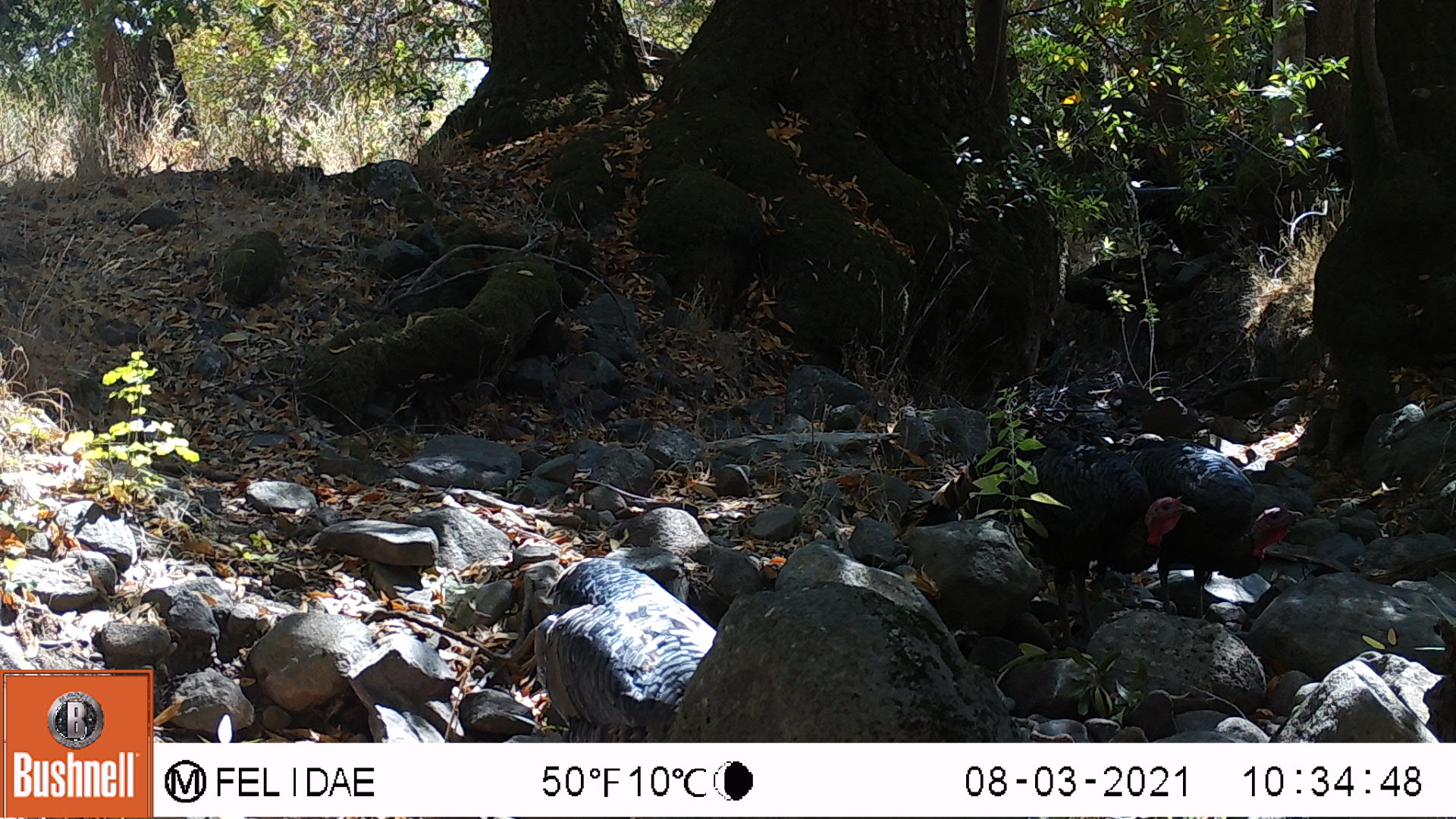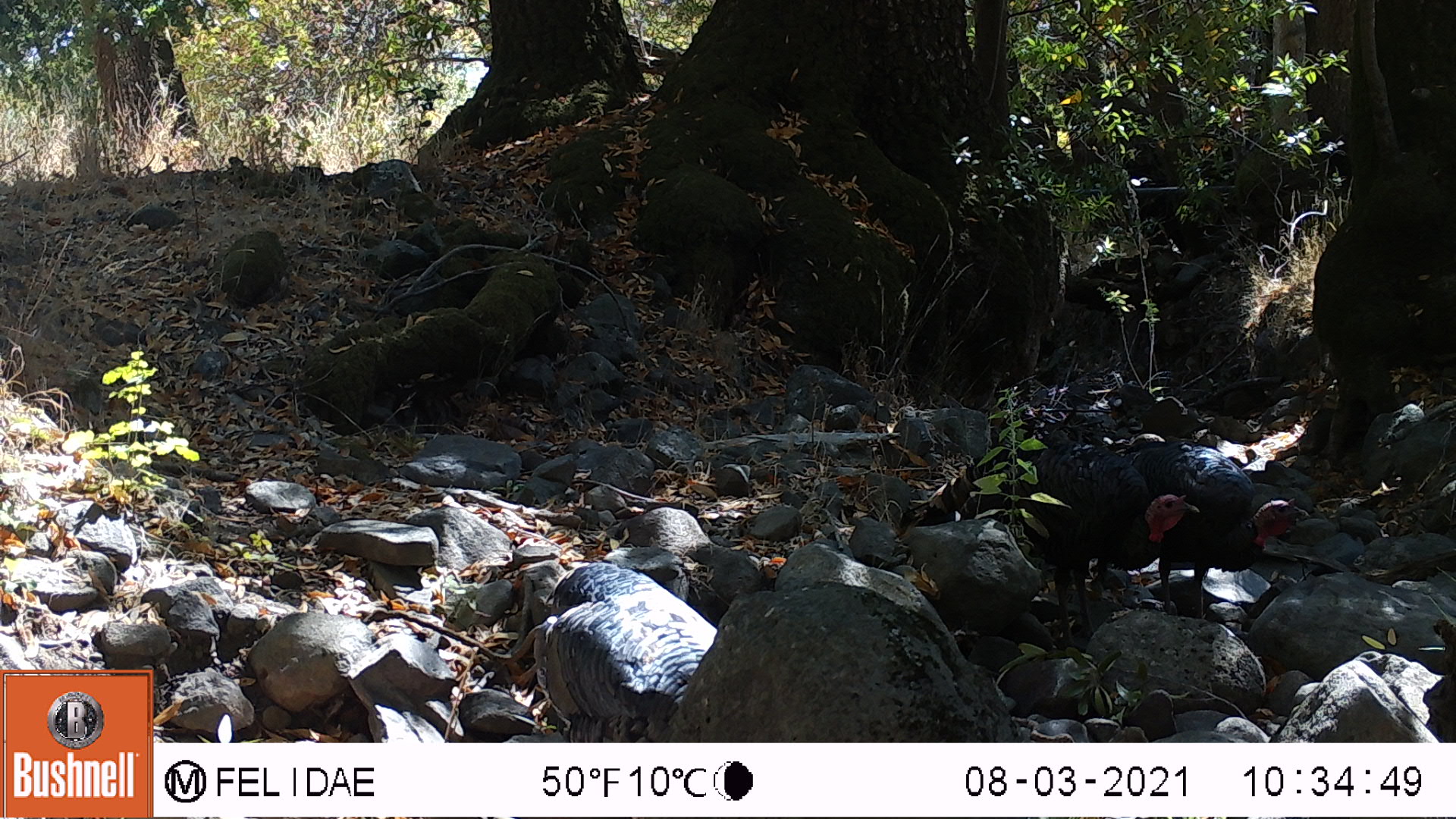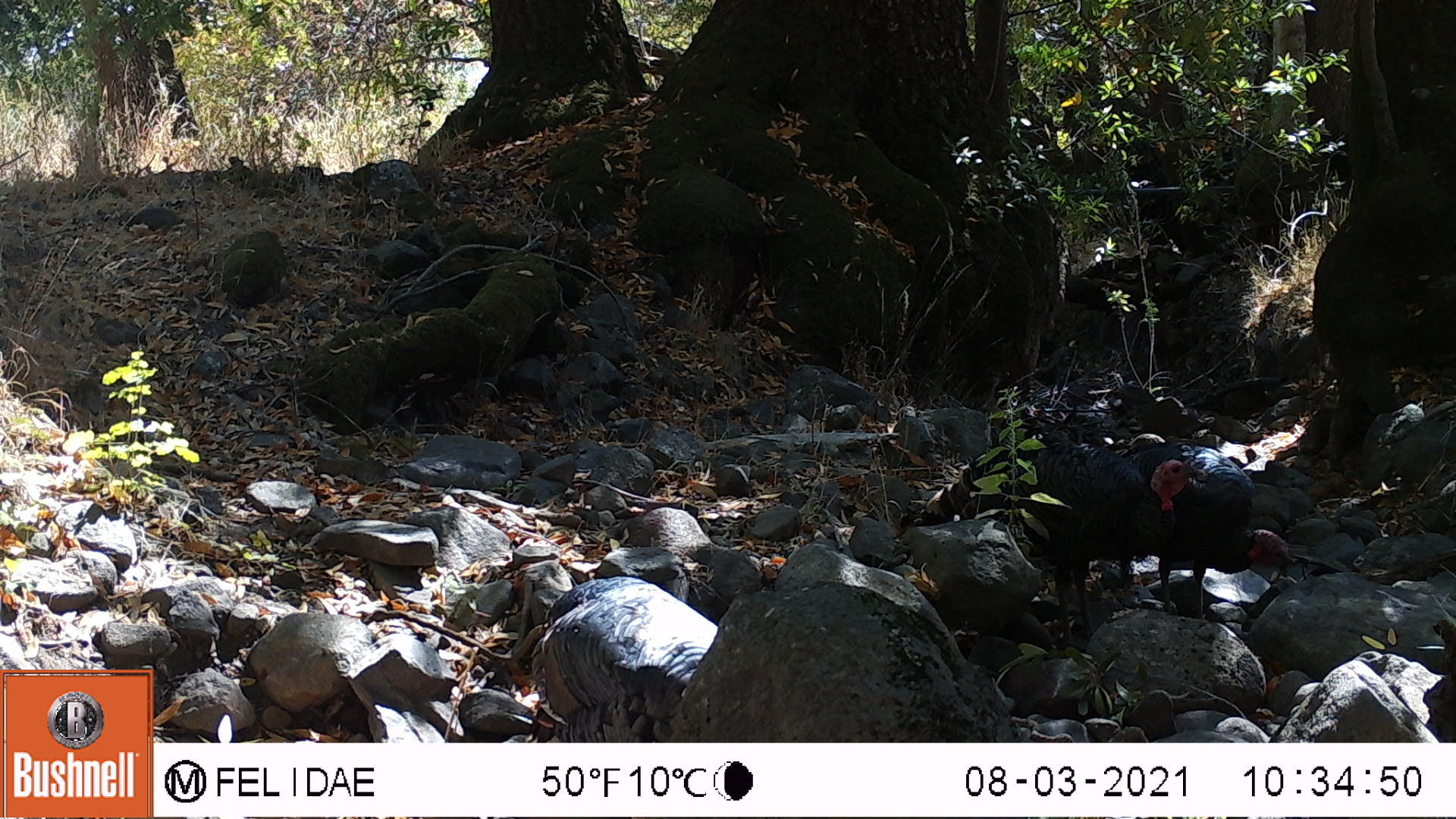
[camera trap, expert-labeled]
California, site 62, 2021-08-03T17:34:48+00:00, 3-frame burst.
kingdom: Animalia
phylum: Chordata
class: Aves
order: Galliformes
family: Phasianidae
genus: Meleagris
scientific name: Meleagris gallopavo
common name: turkey